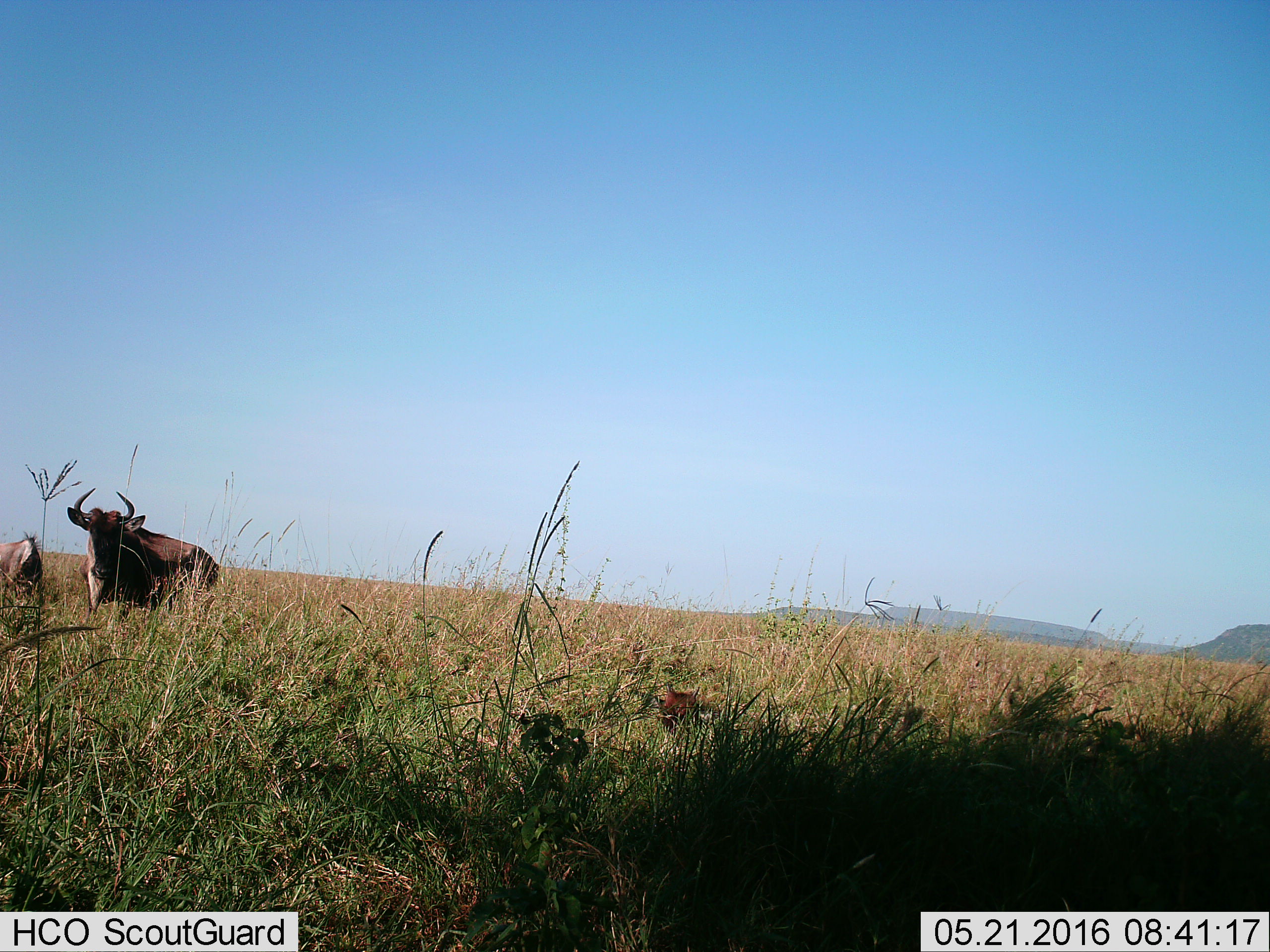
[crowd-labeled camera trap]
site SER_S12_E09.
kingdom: Animalia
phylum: Chordata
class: Mammalia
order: Artiodactyla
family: Bovidae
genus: Connochaetes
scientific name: Connochaetes taurinus taurinus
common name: blue wildebeest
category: wildebeestblue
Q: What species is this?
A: Wildebeestblue (blue wildebeest) (Connochaetes taurinus taurinus).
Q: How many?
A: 3.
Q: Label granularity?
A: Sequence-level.